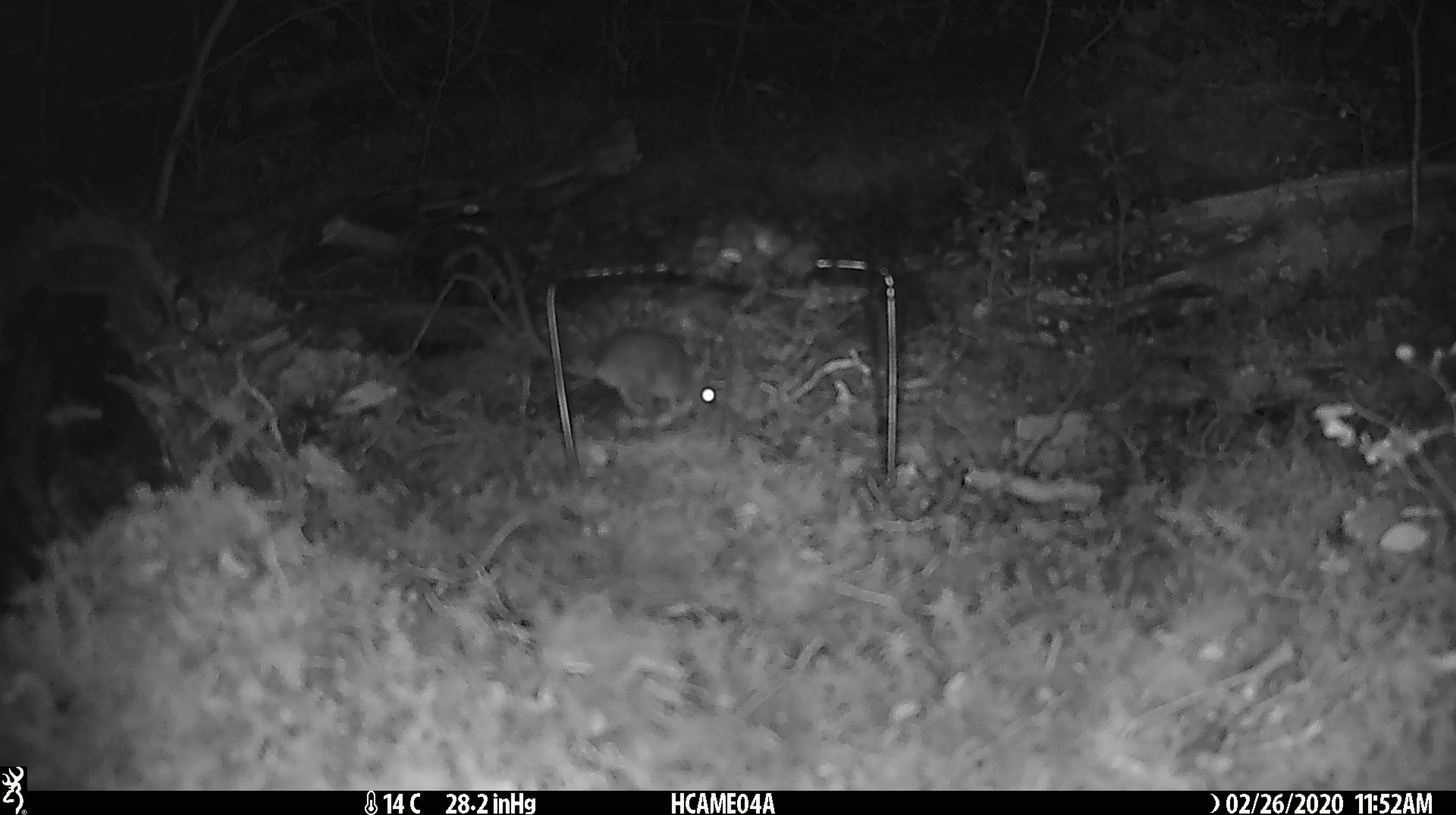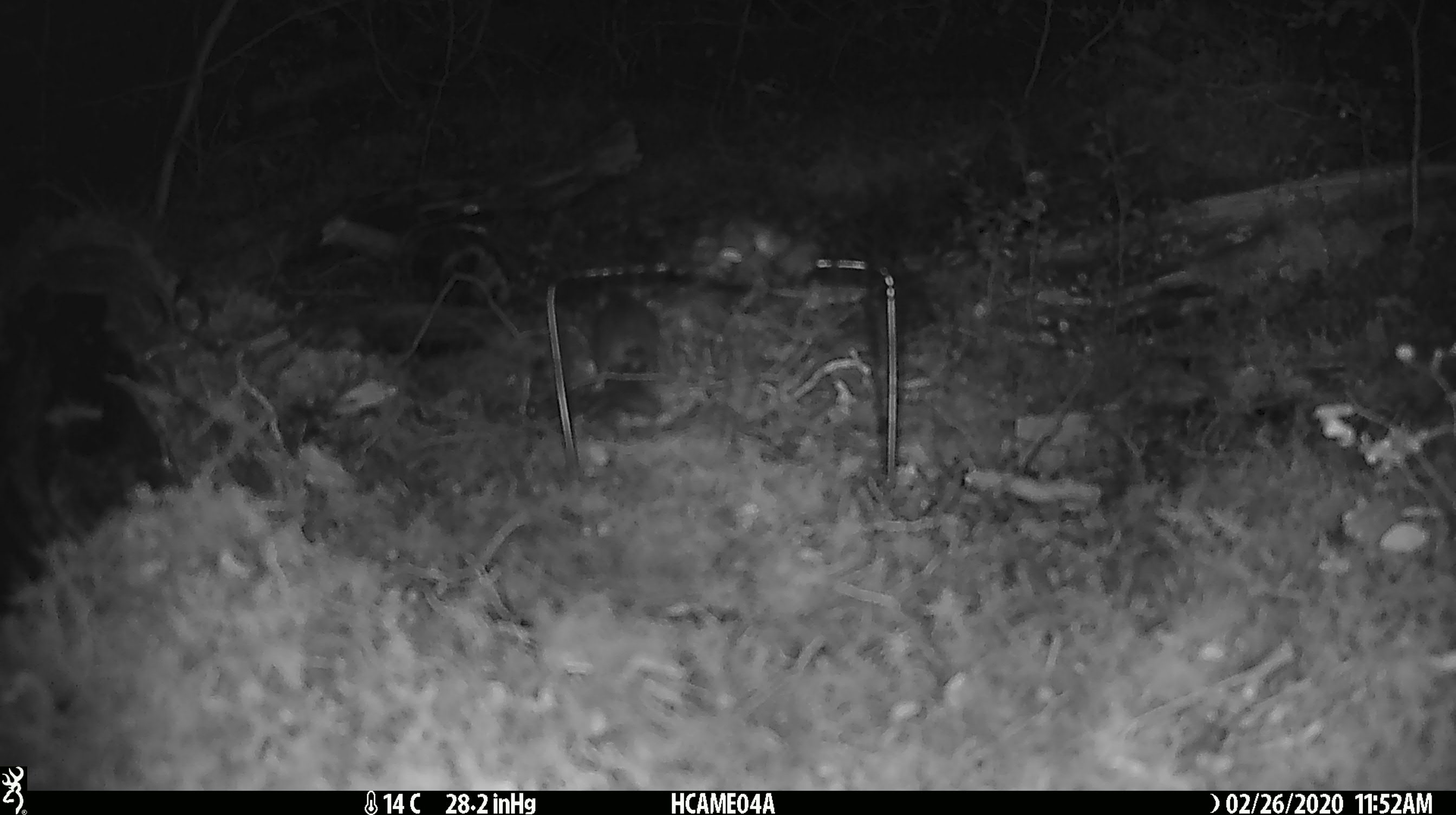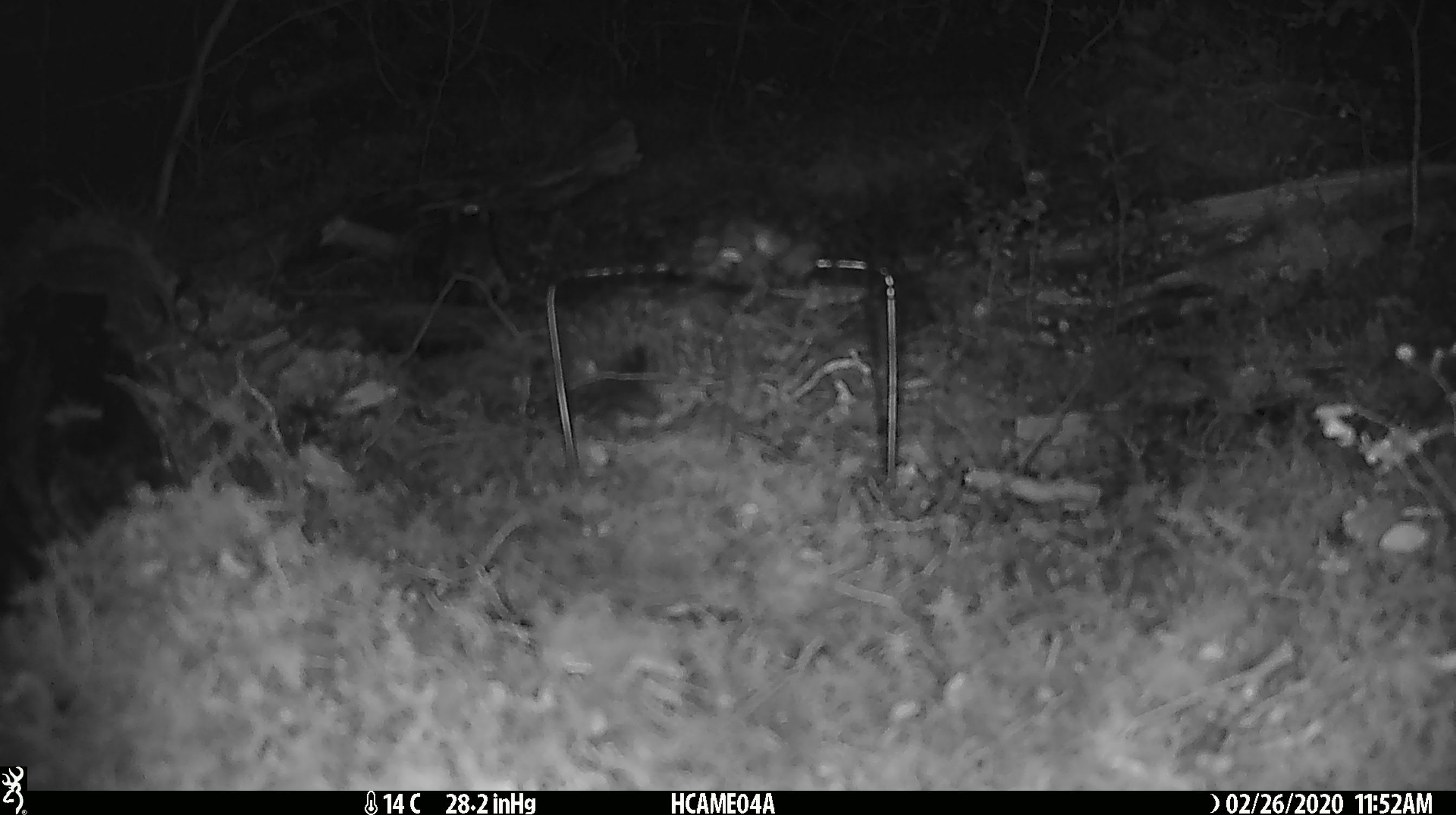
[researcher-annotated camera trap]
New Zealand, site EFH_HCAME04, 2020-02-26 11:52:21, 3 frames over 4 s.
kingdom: Animalia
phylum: Chordata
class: Mammalia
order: Rodentia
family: Muridae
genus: Mus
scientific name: Mus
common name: mouse